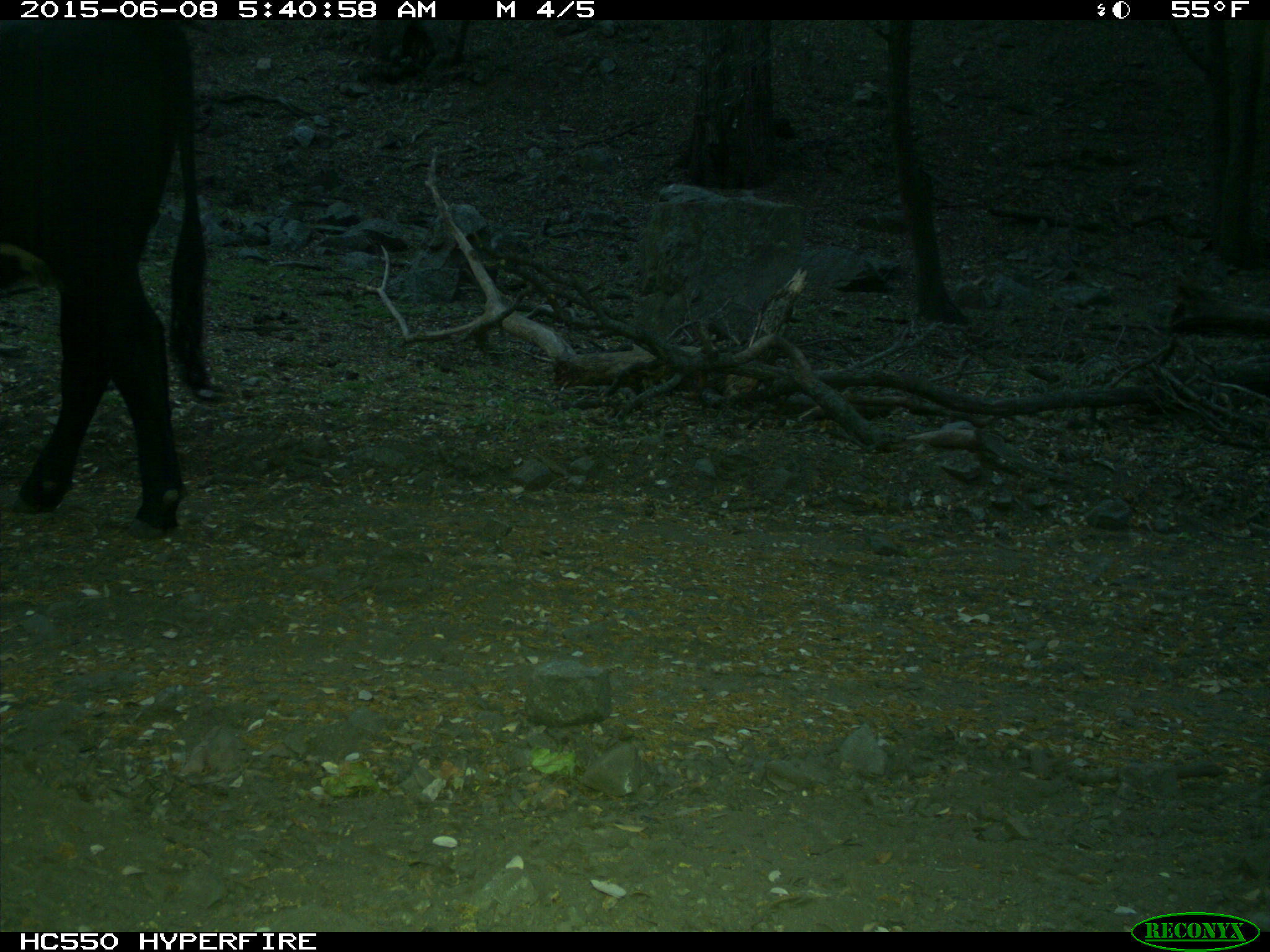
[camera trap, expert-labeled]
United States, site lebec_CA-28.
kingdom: Animalia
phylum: Chordata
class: Mammalia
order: Artiodactyla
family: Bovidae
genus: Bos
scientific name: Bos taurus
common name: domestic cow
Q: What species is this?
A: Bos taurus (domestic cow).